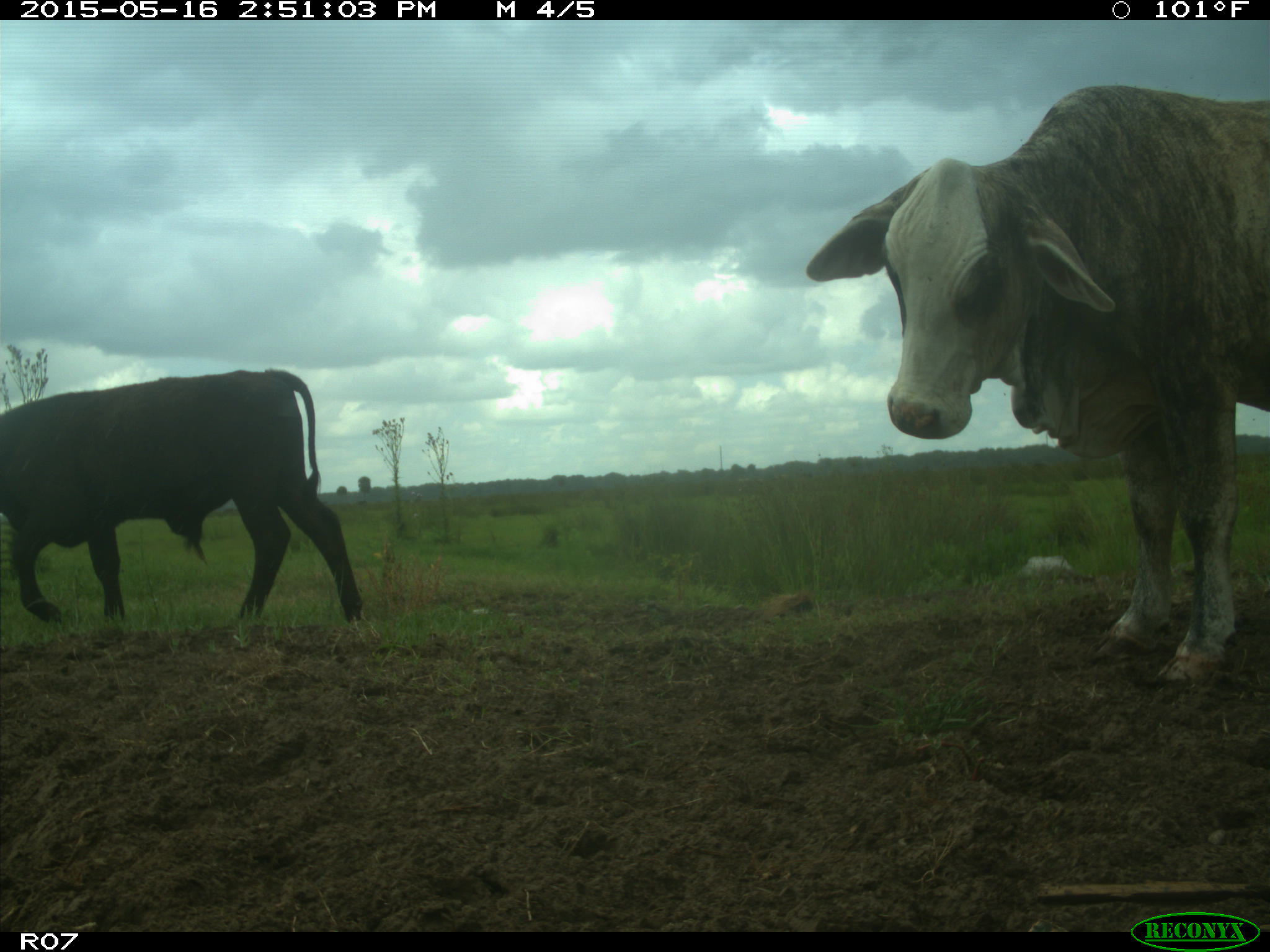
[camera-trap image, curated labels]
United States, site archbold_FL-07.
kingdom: Animalia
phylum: Chordata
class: Mammalia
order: Artiodactyla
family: Bovidae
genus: Bos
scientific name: Bos taurus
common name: domestic cow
Bos taurus (domestic cow).